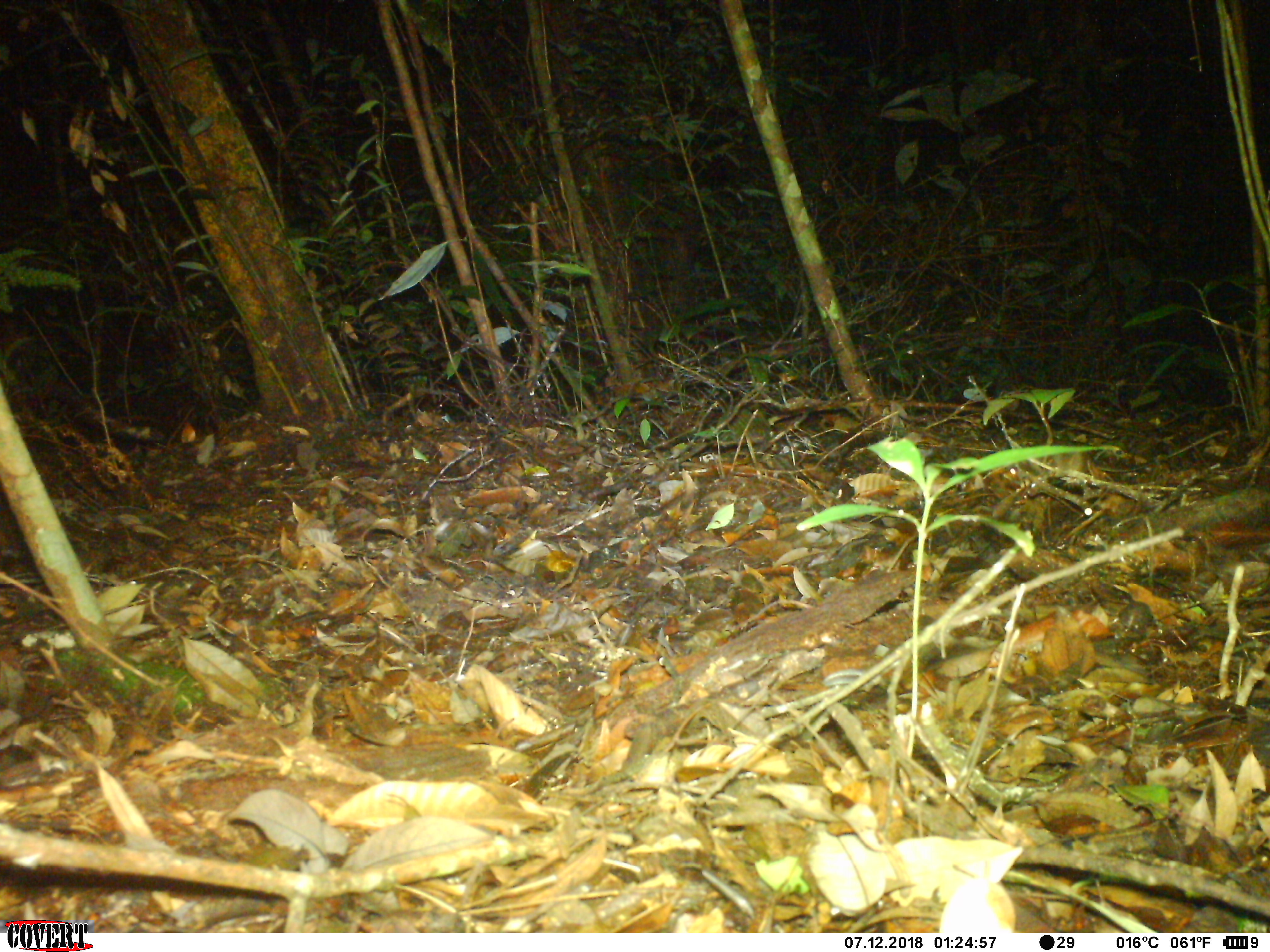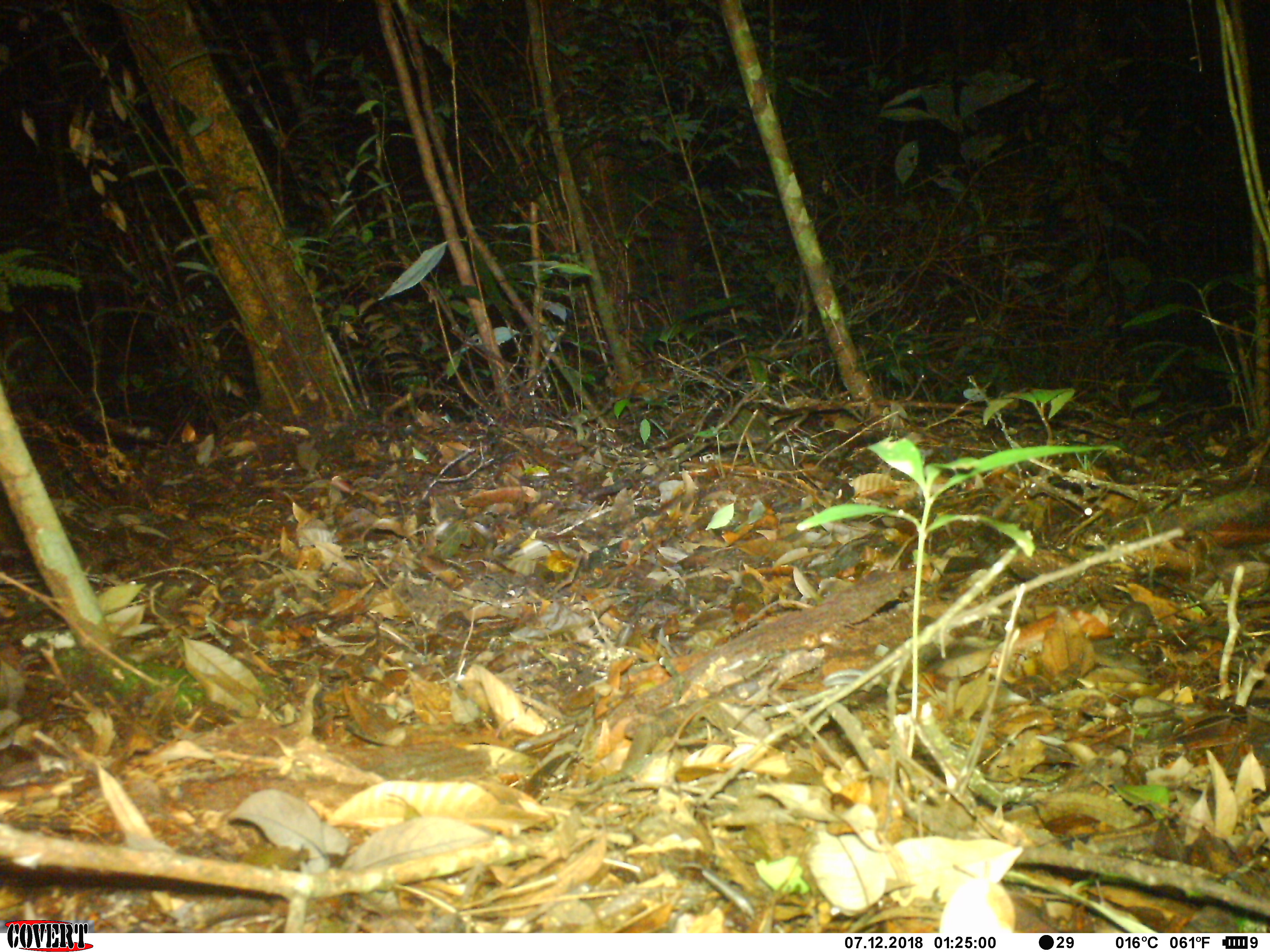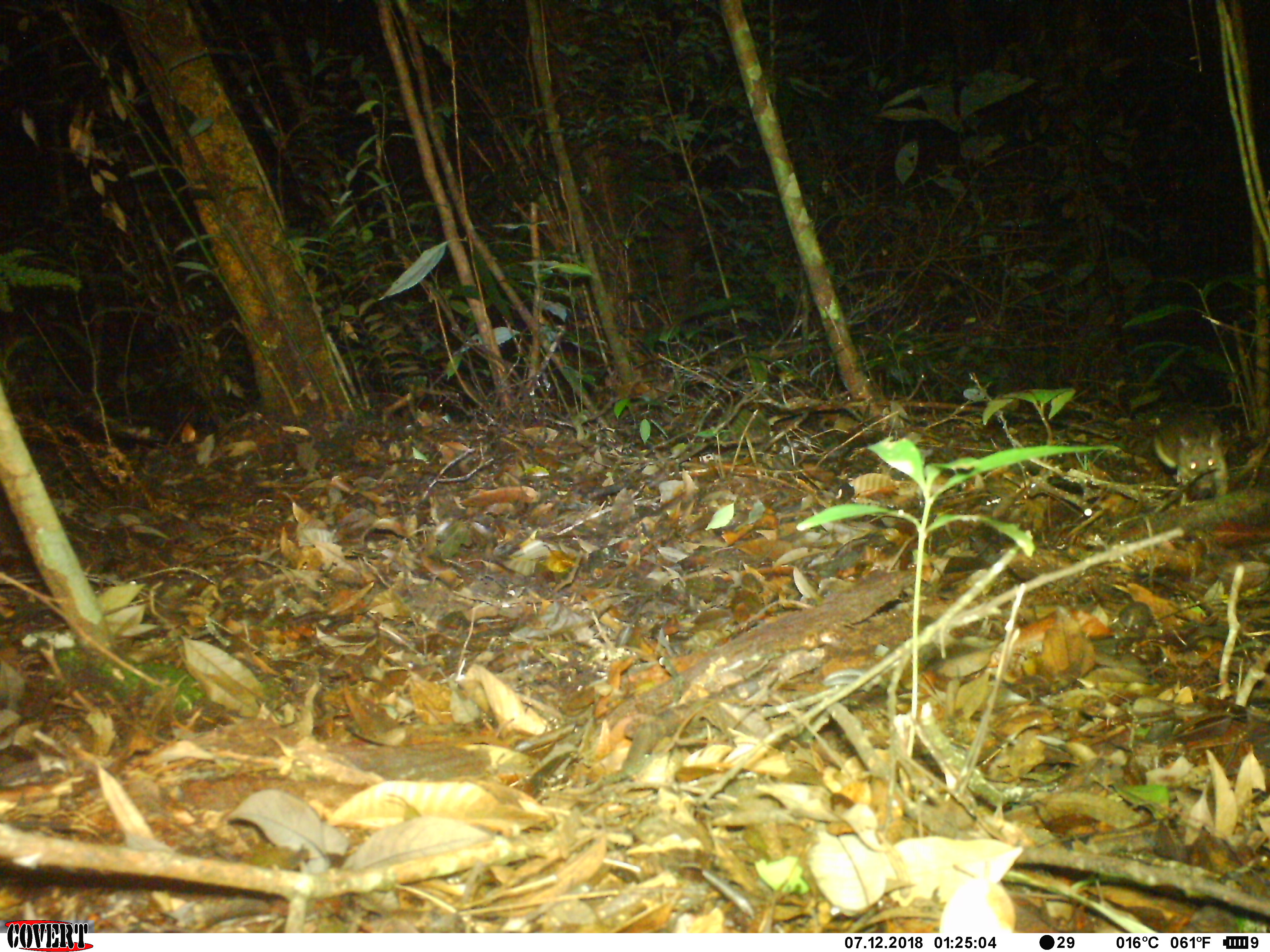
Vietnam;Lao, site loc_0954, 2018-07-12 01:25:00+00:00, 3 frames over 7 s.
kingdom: Animalia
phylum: Chordata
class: Mammalia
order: Rodentia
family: Muridae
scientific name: Muridae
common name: old-world mice and rats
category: unidentified murid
Unidentified murid (old-world mice and rats) (Muridae). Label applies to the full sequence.